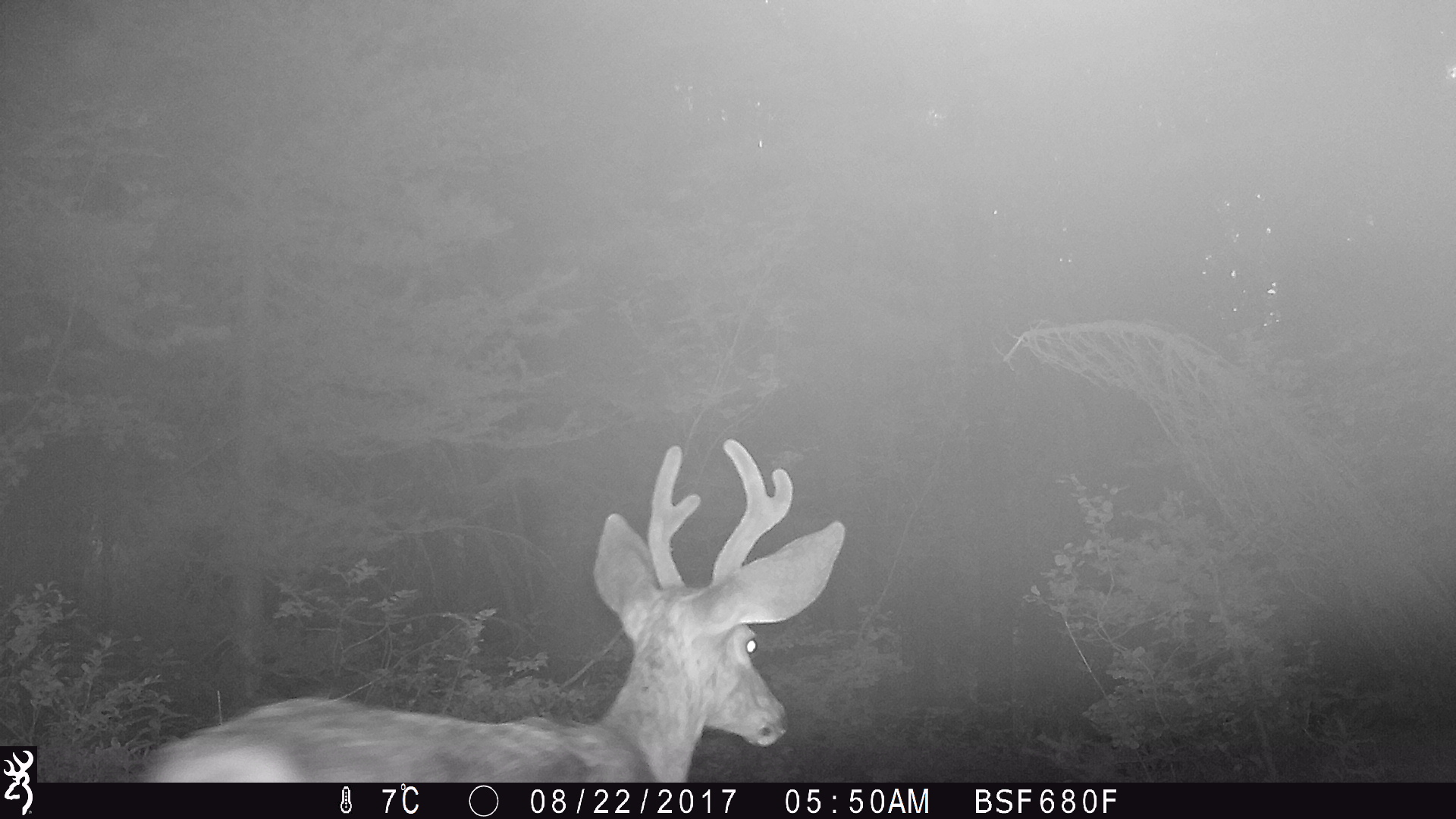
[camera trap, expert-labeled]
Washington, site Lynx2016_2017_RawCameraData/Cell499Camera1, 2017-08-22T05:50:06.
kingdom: Animalia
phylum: Chordata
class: Mammalia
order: Artiodactyla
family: Cervidae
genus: Odocoileus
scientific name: Odocoileus hemionus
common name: mule deer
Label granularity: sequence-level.